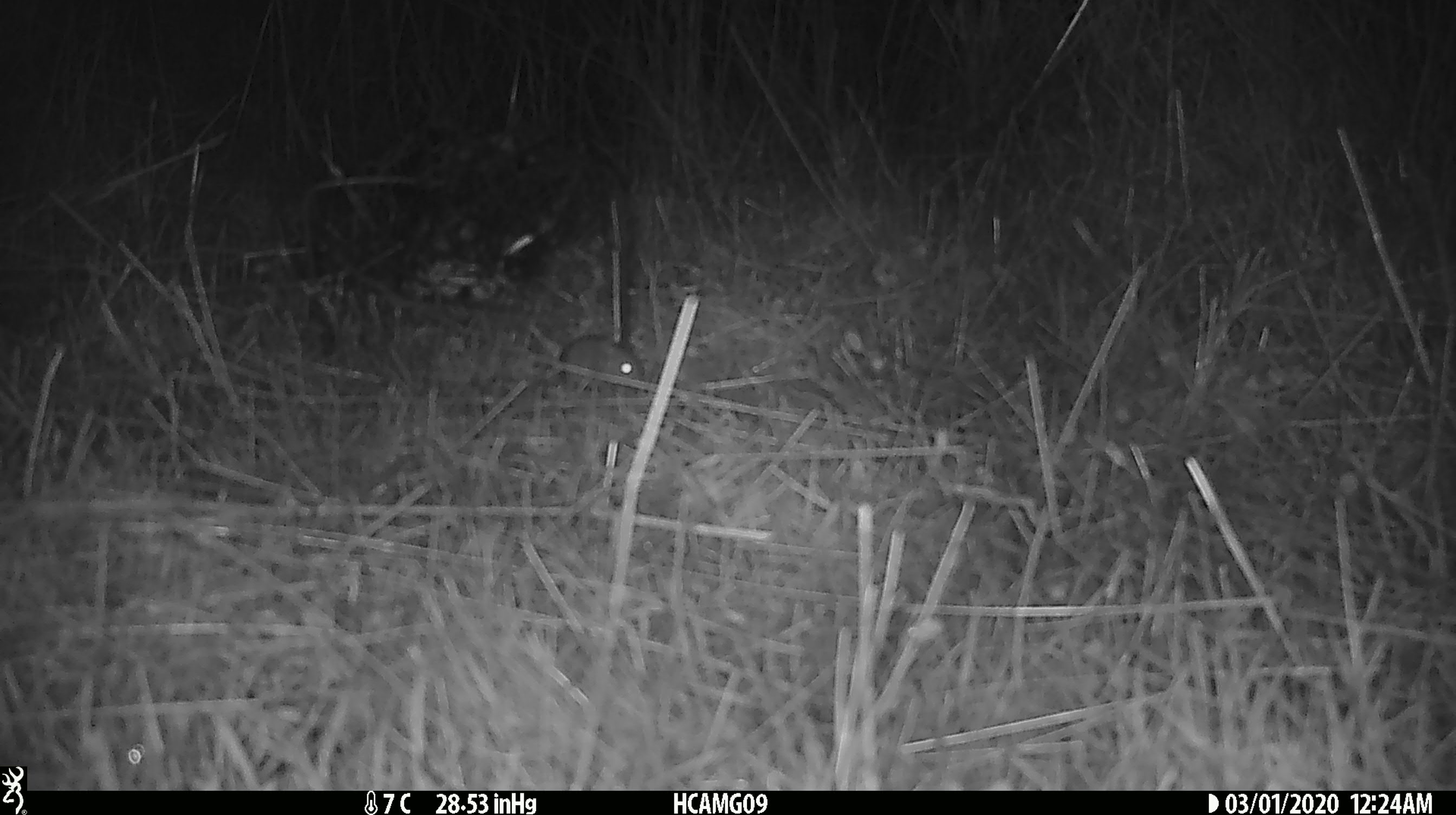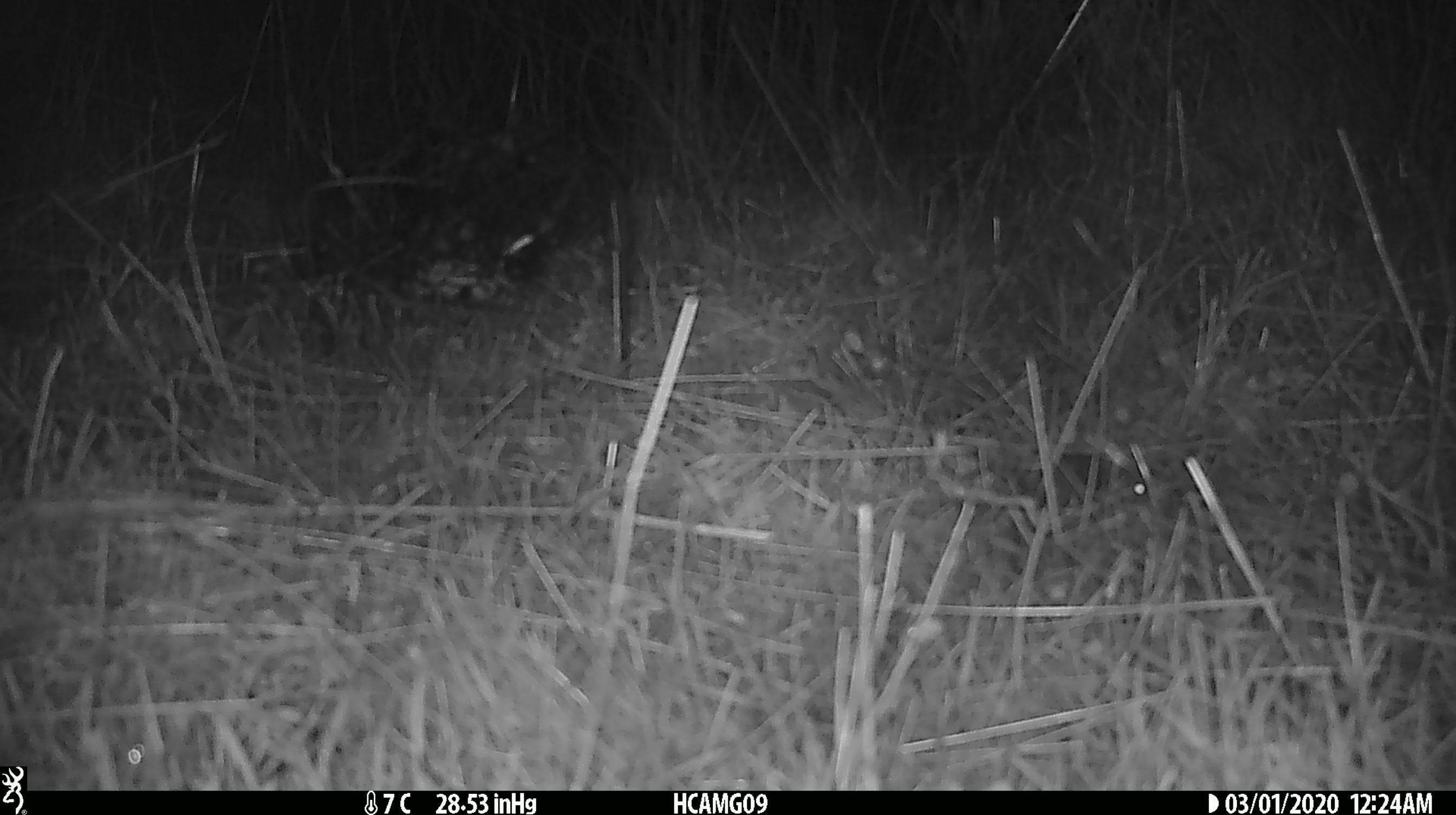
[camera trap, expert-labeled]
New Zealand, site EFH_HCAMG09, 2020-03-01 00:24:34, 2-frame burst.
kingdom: Animalia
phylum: Chordata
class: Mammalia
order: Rodentia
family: Muridae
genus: Mus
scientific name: Mus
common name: mouse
Mouse (Mus).